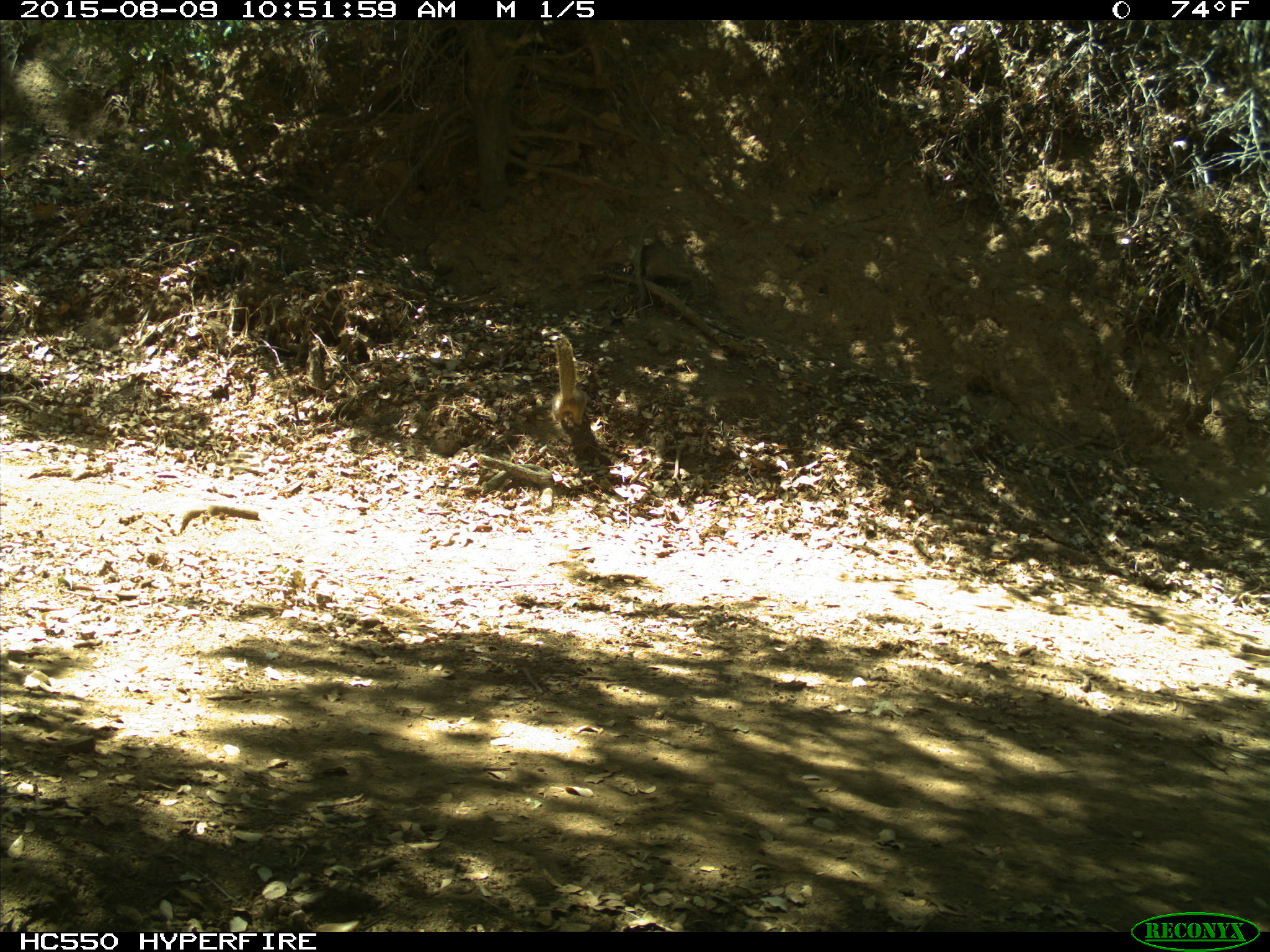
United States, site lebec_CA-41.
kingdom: Animalia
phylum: Chordata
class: Mammalia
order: Rodentia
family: Sciuridae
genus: Otospermophilus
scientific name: Otospermophilus beecheyi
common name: california ground squirrel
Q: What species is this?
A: Otospermophilus beecheyi (california ground squirrel).